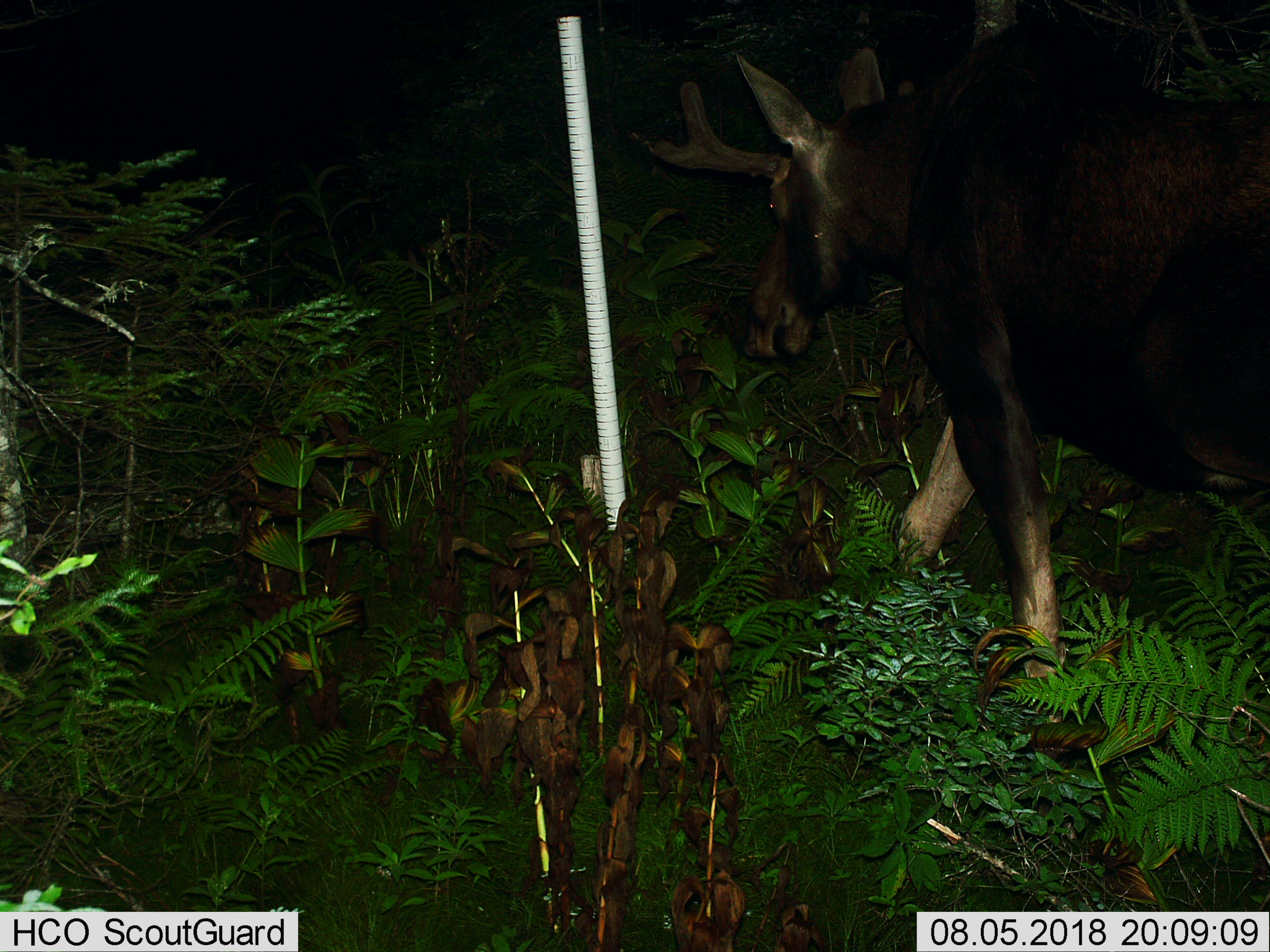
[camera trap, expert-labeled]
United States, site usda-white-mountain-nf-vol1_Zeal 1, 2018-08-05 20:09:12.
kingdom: Animalia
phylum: Chordata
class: Mammalia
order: Artiodactyla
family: Cervidae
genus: Alces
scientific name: Alces alces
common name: moose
Moose (Alces alces).